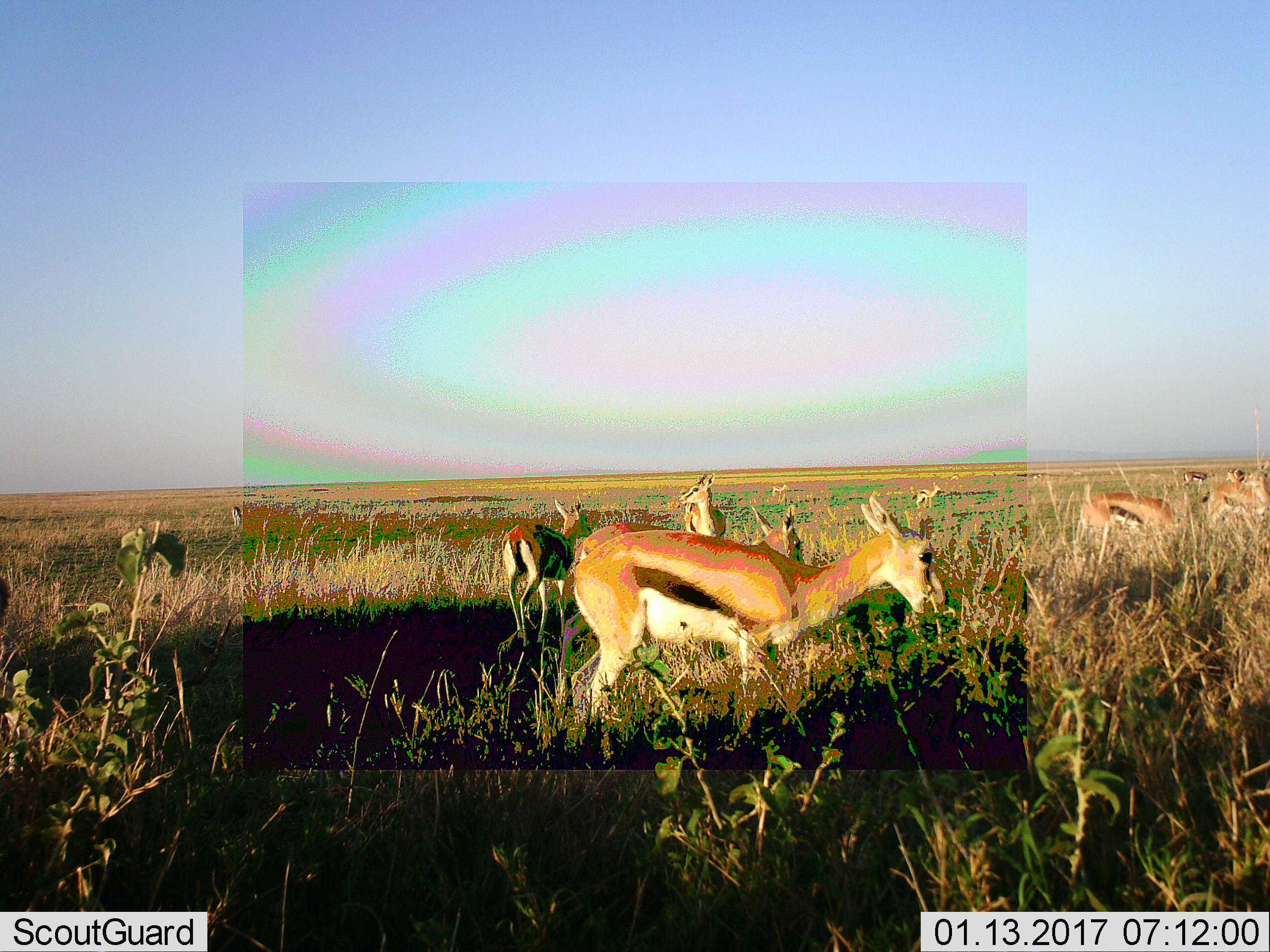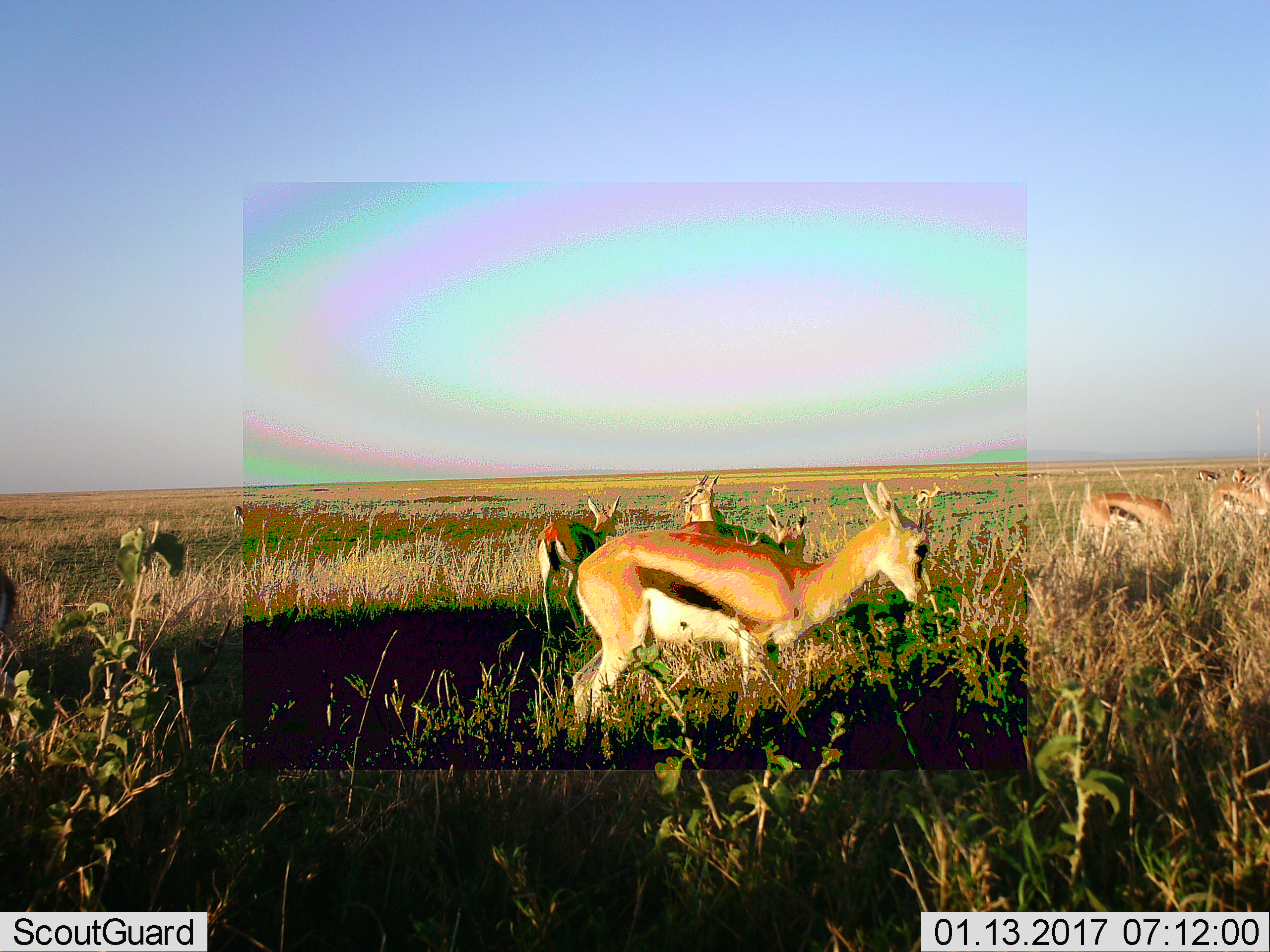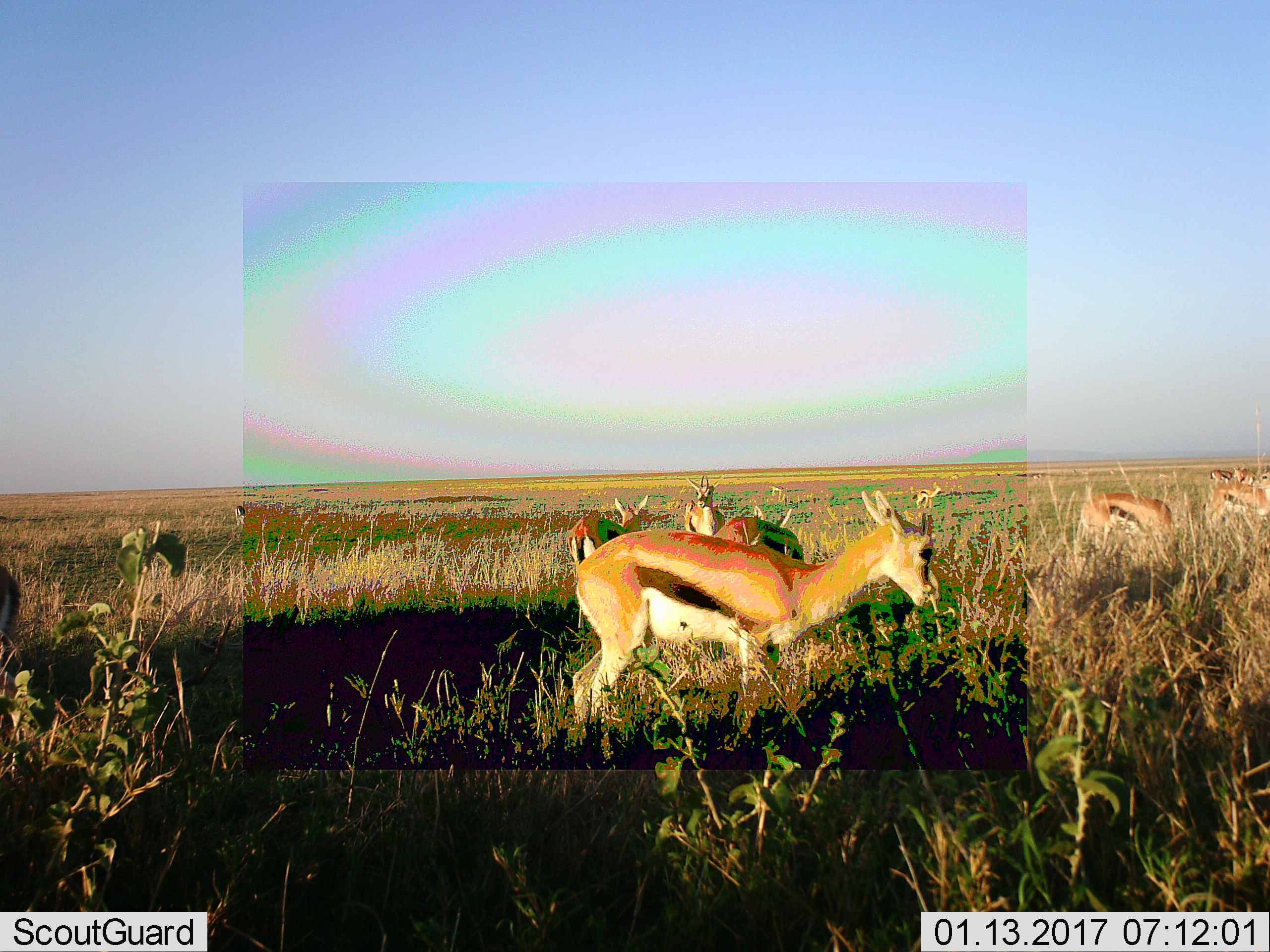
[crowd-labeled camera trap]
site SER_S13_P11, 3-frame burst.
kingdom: Animalia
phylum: Chordata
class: Mammalia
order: Artiodactyla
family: Bovidae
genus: Eudorcas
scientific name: Eudorcas thomsonii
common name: thomson's gazelle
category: gazellethomsons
Gazellethomsons (thomson's gazelle) (Eudorcas thomsonii), count 11-50. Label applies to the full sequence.